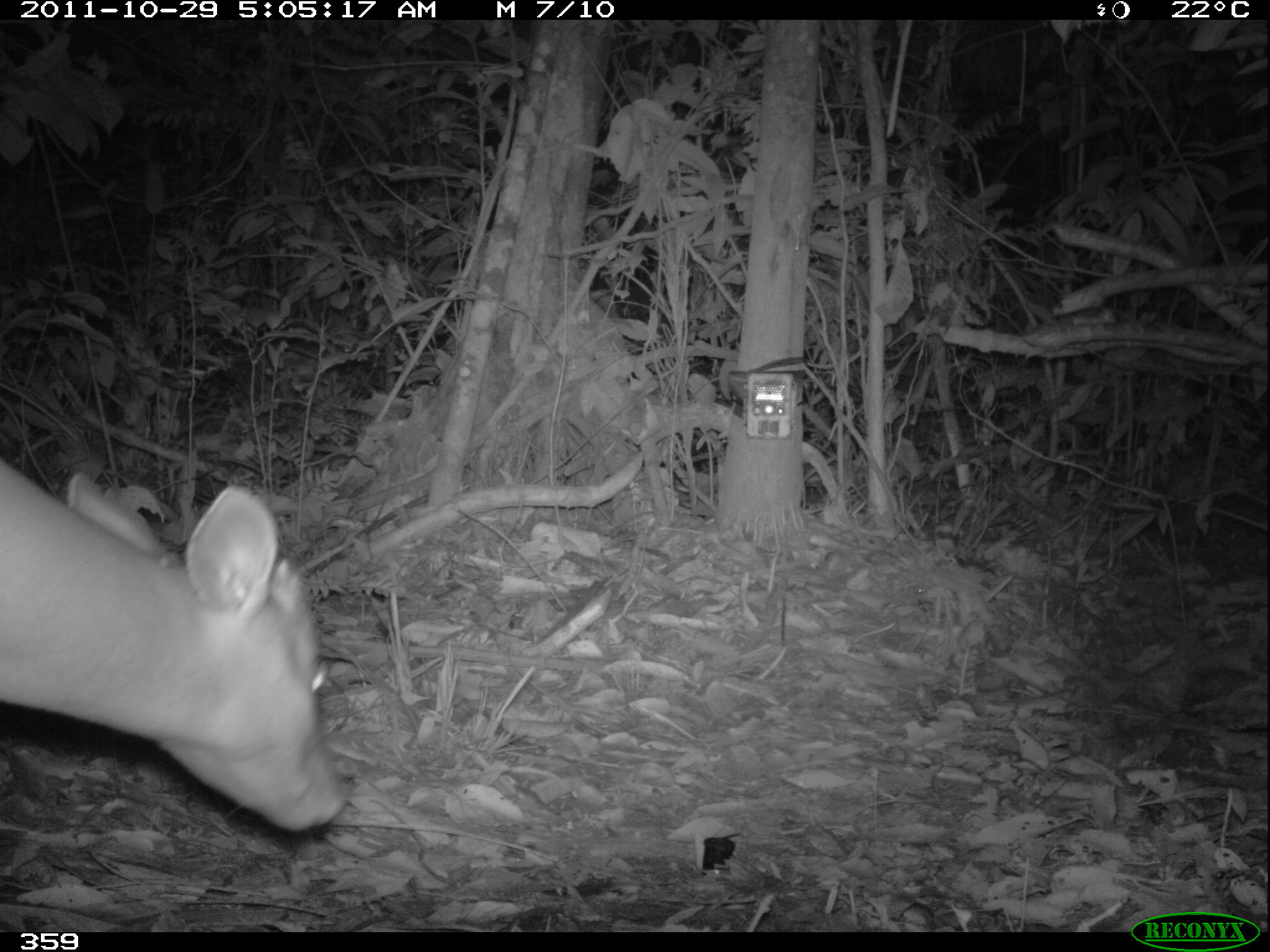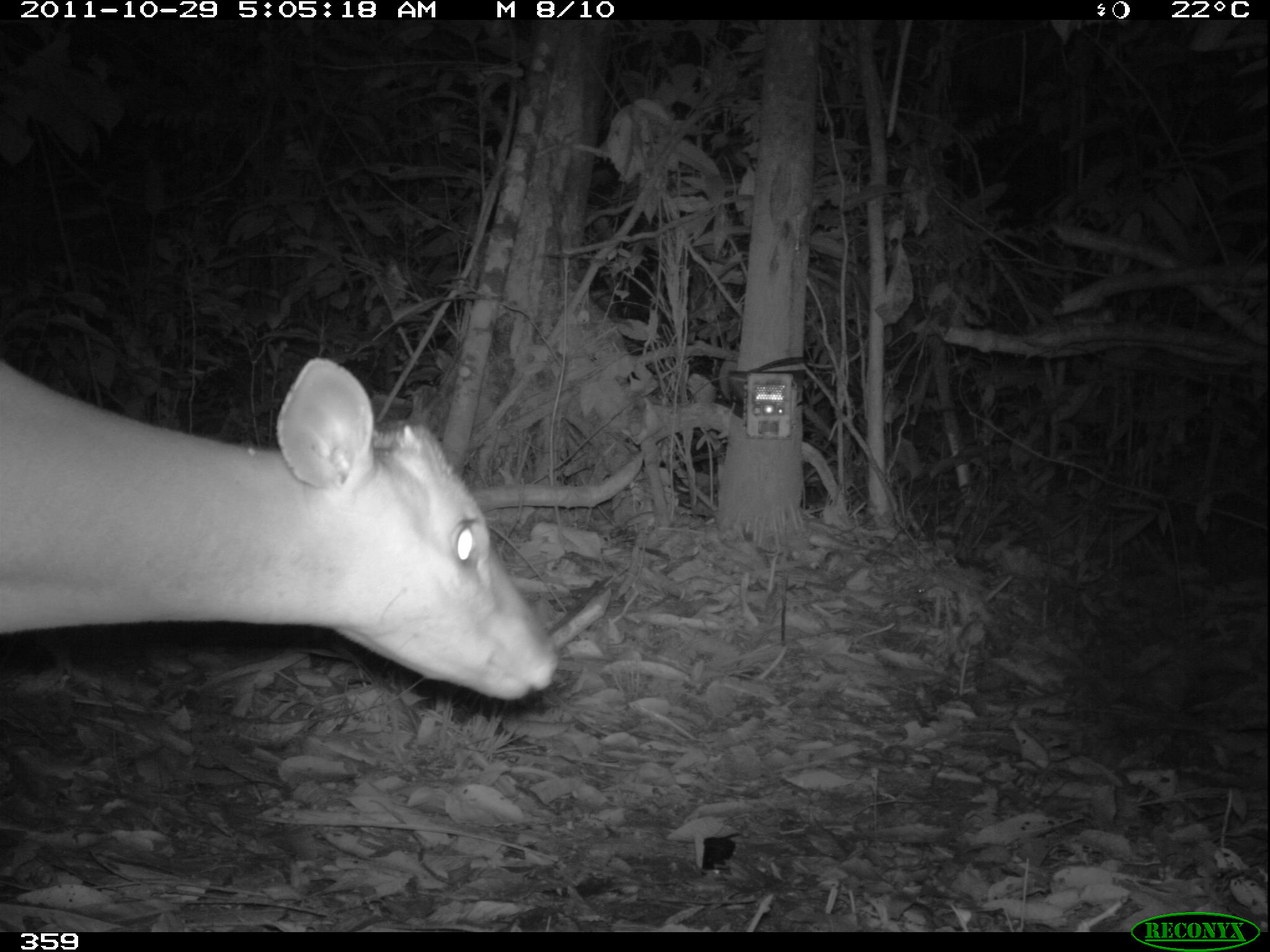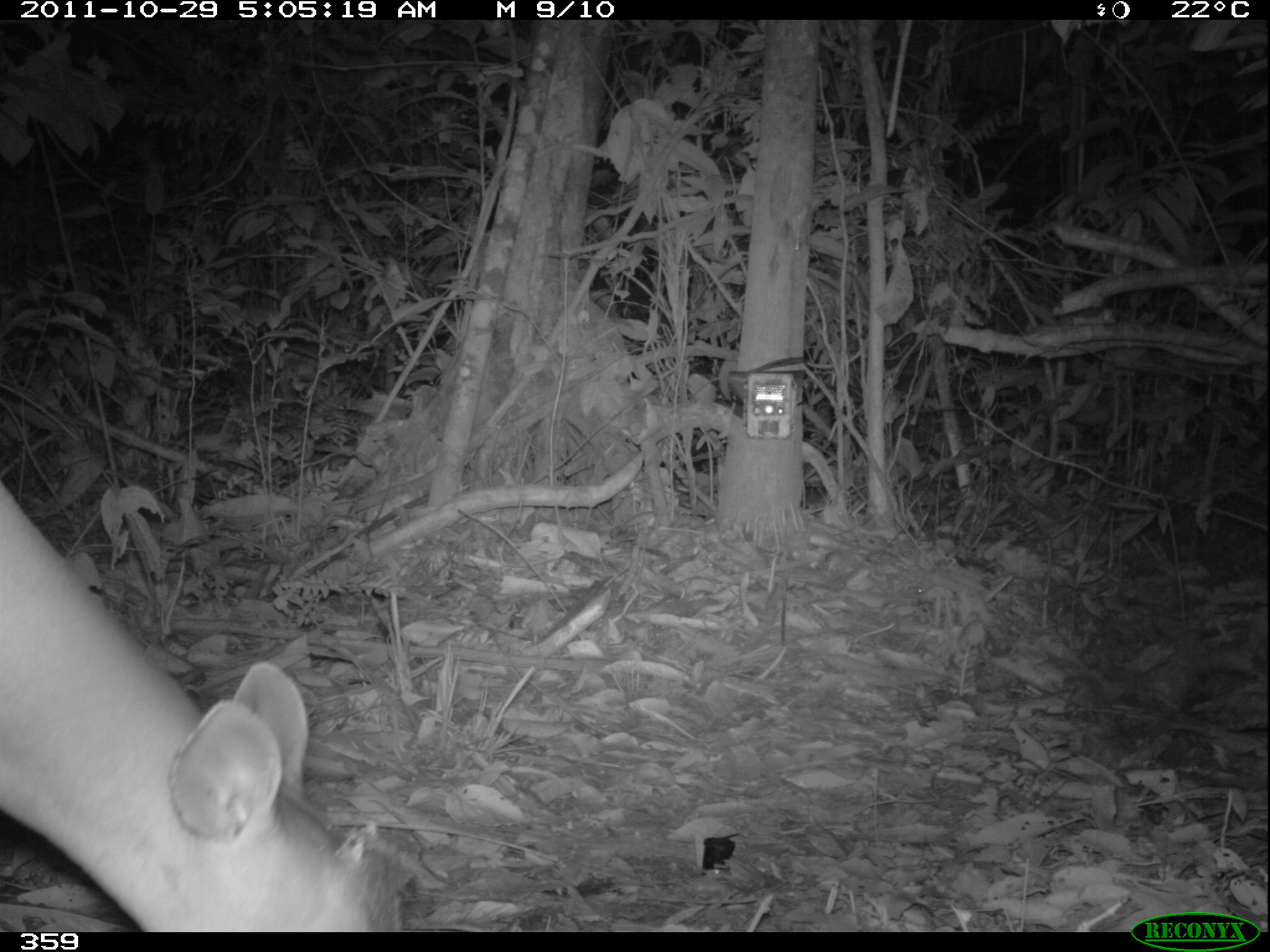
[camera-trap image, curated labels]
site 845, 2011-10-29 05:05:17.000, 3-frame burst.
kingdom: Animalia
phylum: Chordata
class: Mammalia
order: Artiodactyla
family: Cervidae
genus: Mazama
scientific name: Mazama americana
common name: red brocket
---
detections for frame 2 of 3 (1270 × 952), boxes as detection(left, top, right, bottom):
mazama americana: detection(0, 354, 561, 702)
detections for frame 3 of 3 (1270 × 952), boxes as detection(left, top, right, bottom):
mazama americana: detection(0, 478, 391, 932)